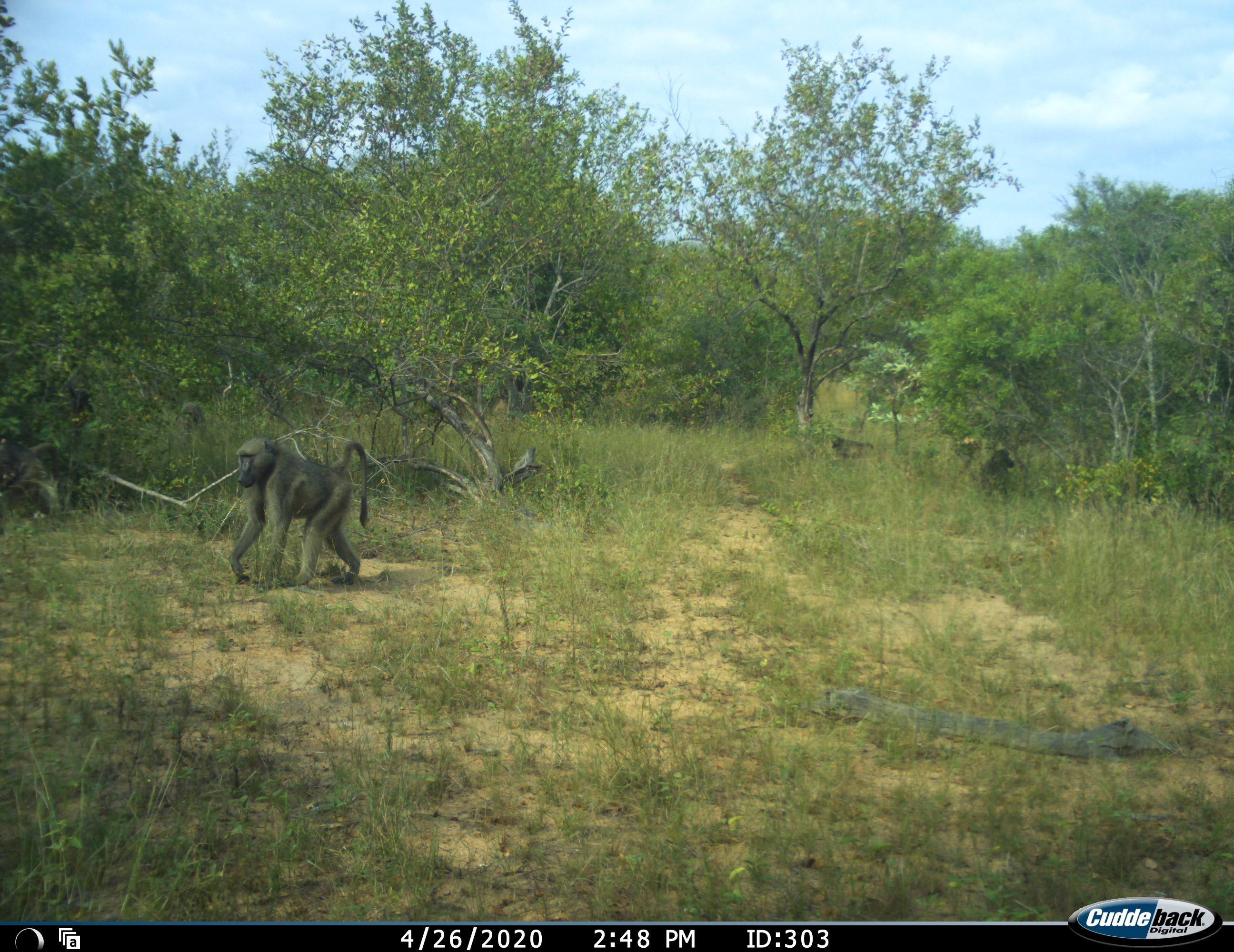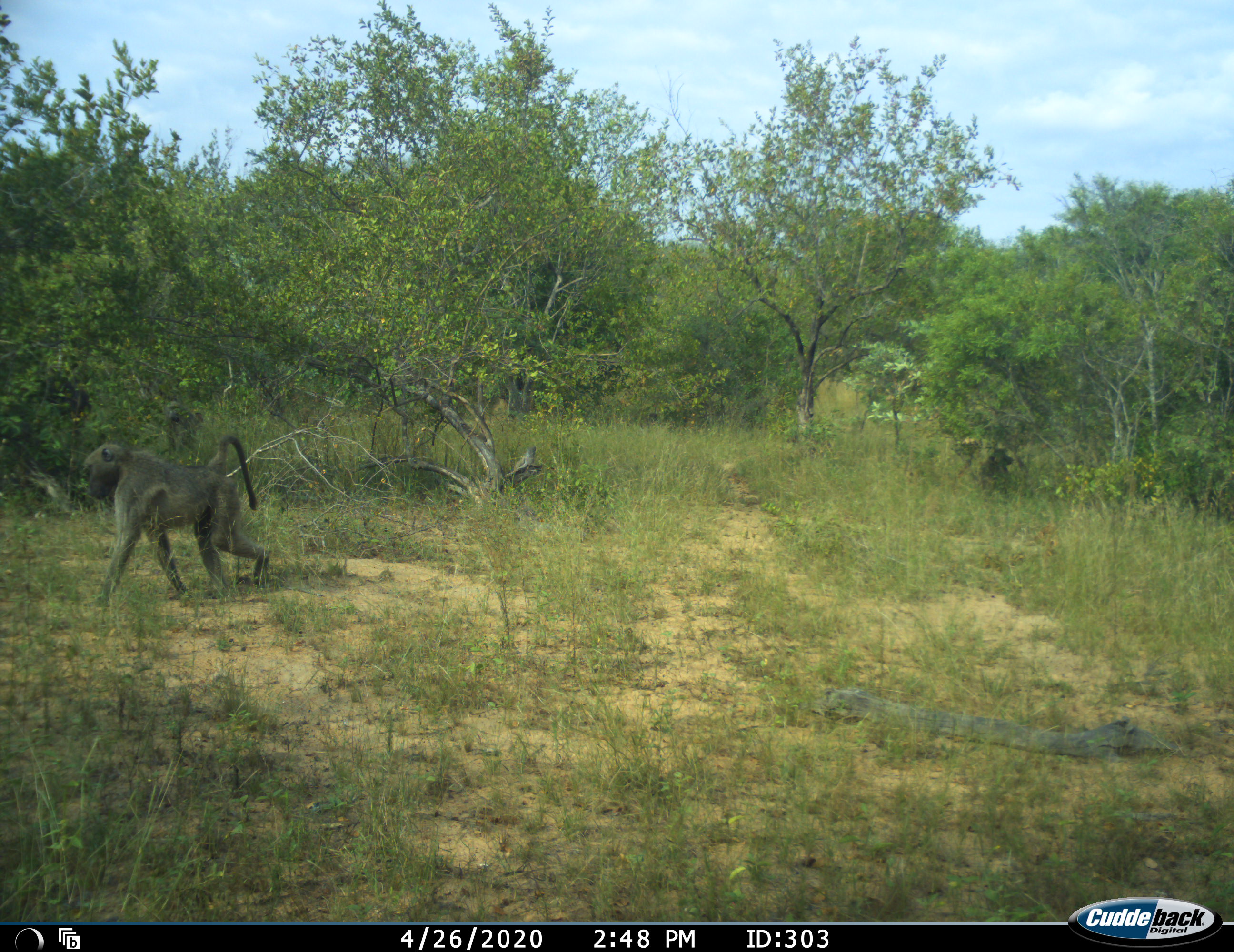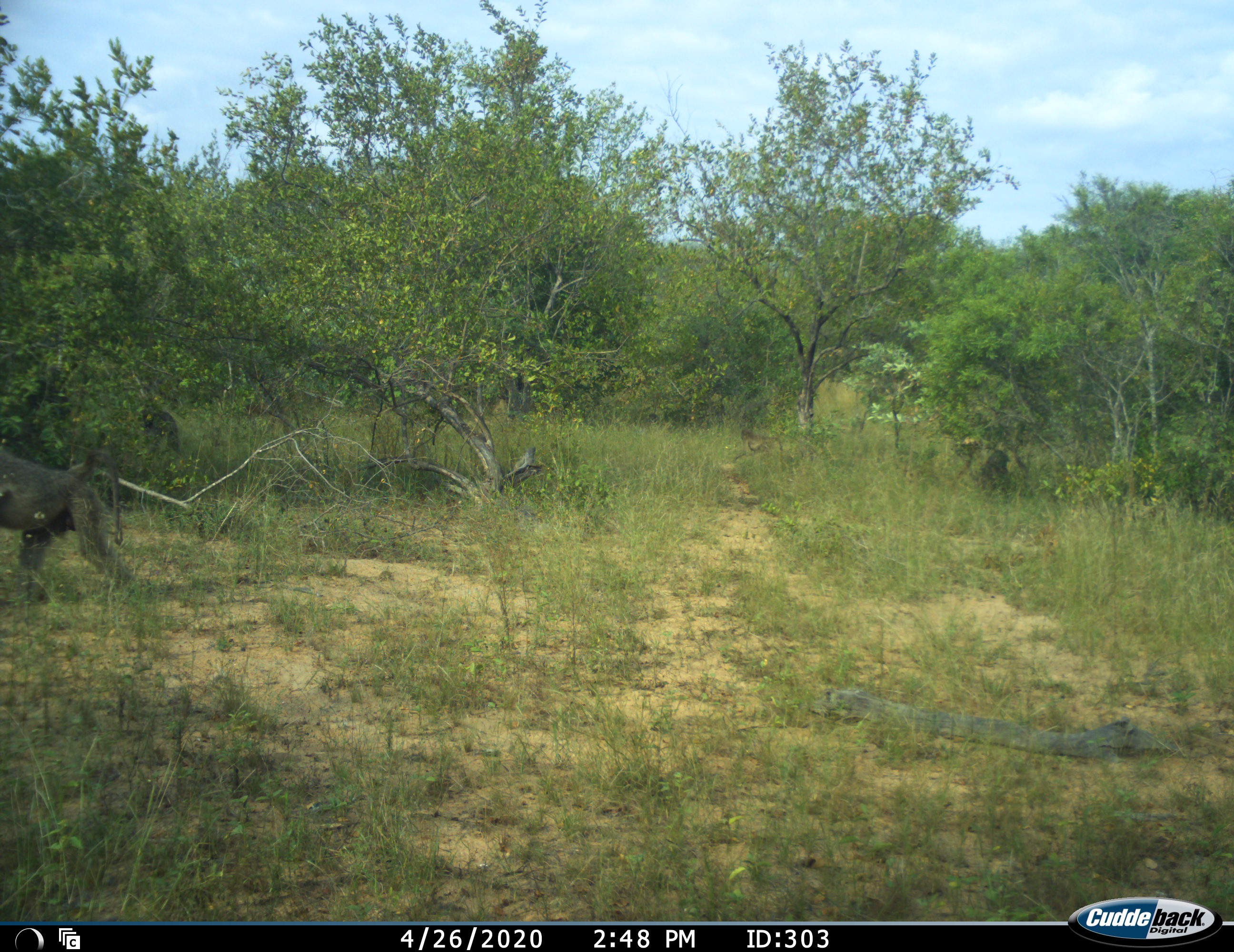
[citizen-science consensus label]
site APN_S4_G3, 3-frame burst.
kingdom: Animalia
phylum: Chordata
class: Mammalia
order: Primates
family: Cercopithecidae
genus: Papio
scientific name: Papio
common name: baboon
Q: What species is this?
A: Baboon (Papio).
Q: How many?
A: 6.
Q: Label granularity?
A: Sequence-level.